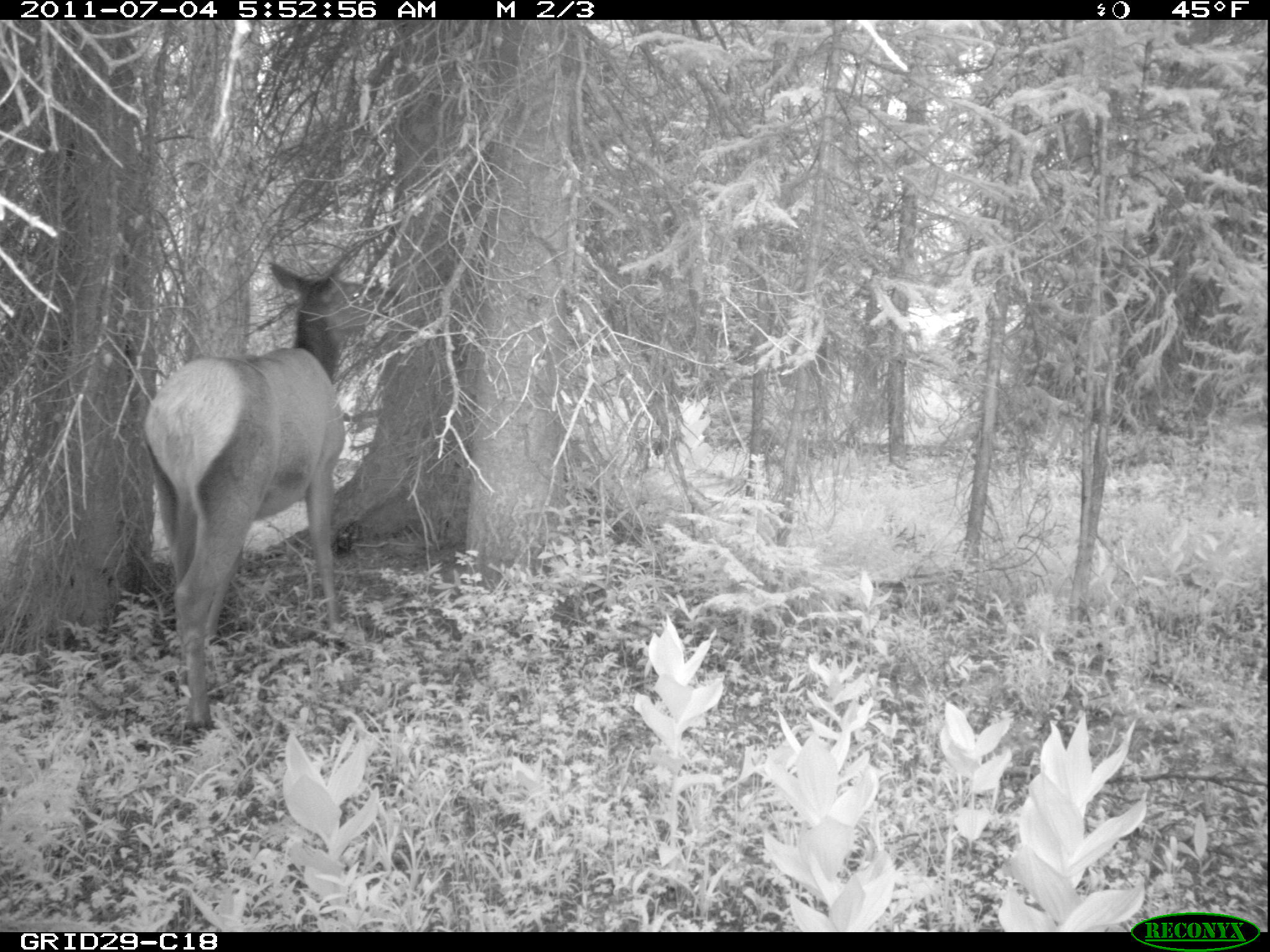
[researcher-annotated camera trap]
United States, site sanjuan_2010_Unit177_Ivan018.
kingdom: Animalia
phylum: Chordata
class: Mammalia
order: Artiodactyla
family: Cervidae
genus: Cervus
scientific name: Cervus elaphus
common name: red deer